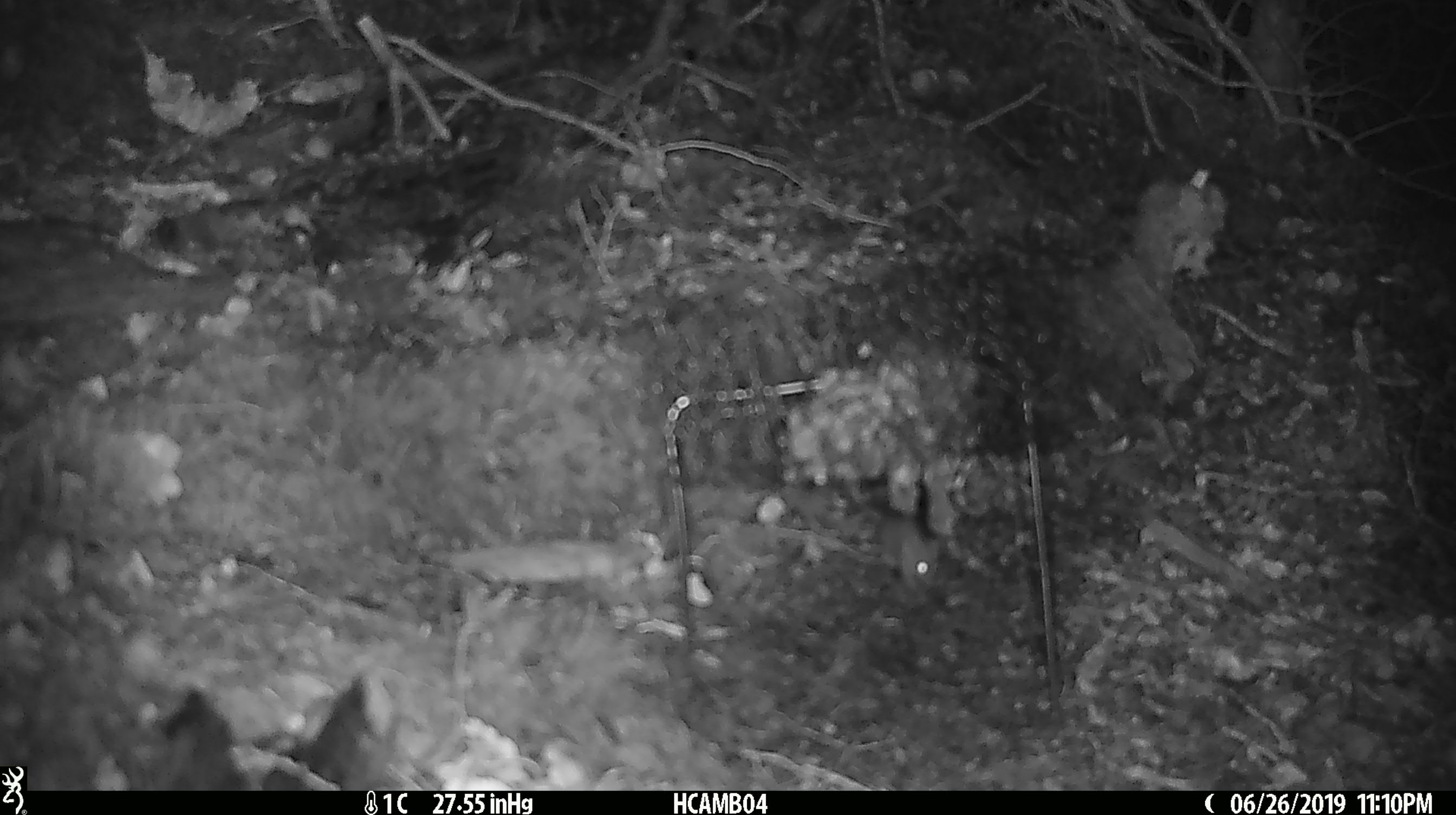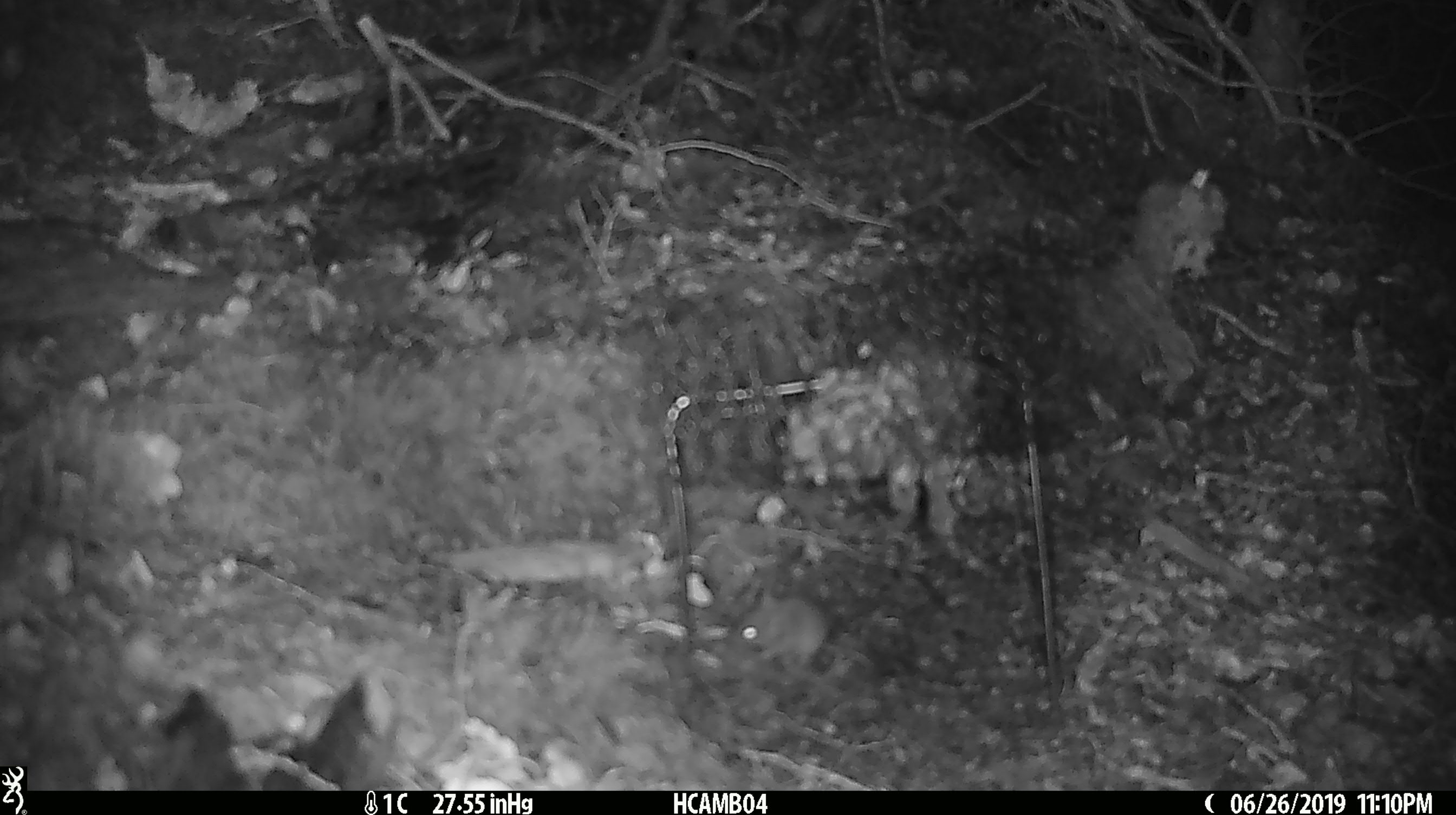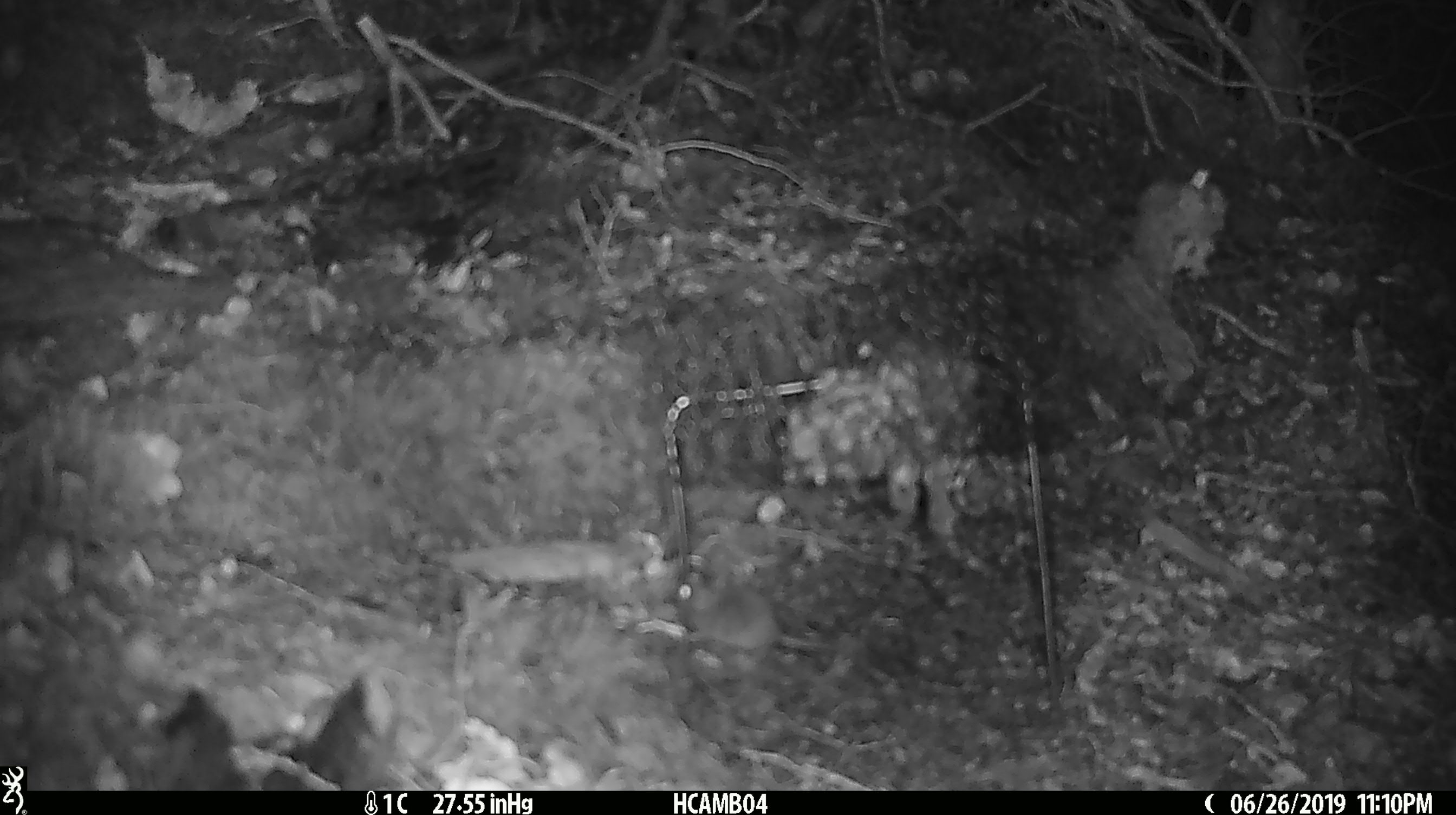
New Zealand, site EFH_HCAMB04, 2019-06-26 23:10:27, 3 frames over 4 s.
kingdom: Animalia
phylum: Chordata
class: Mammalia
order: Rodentia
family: Muridae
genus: Mus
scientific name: Mus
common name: mouse